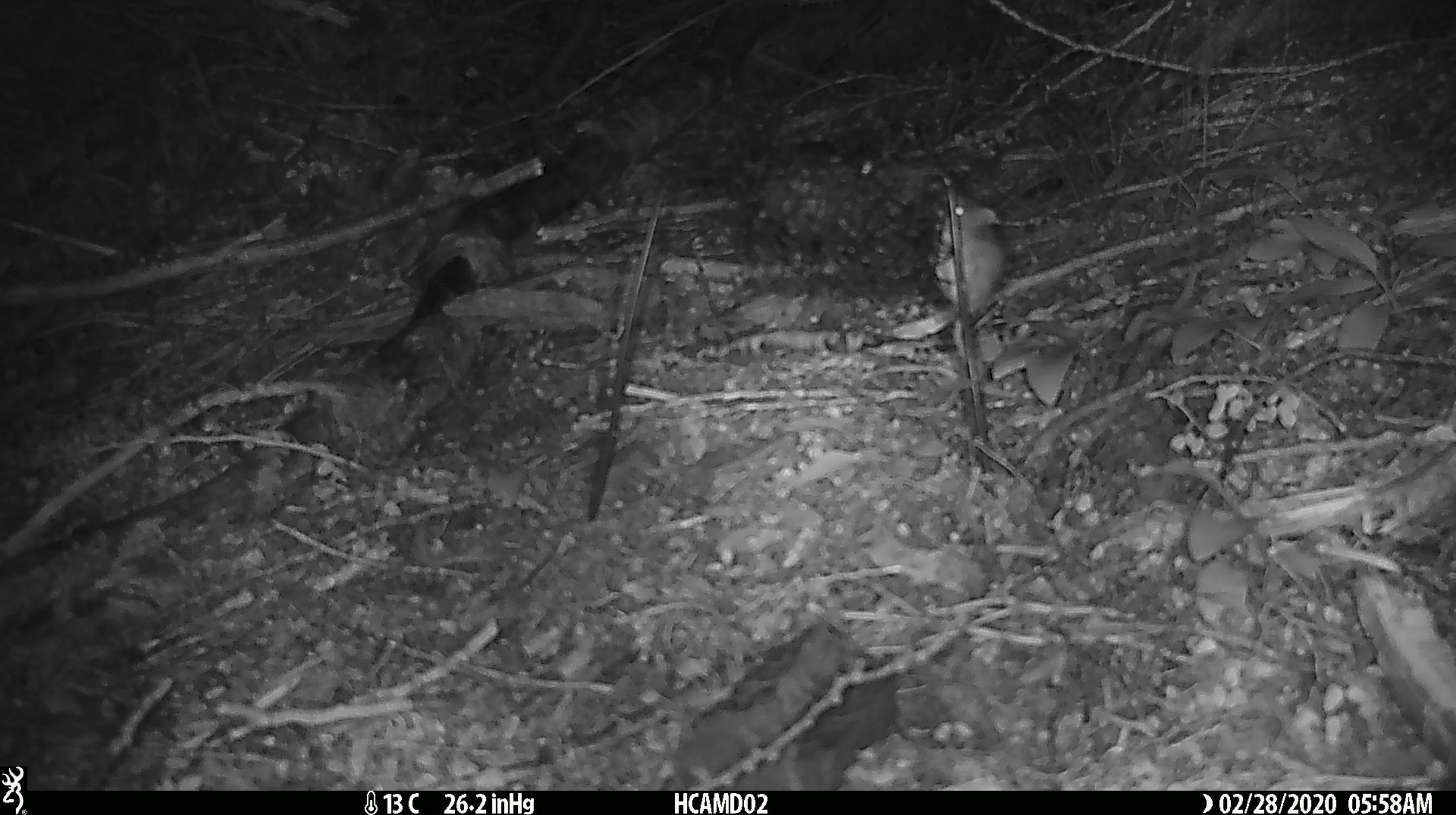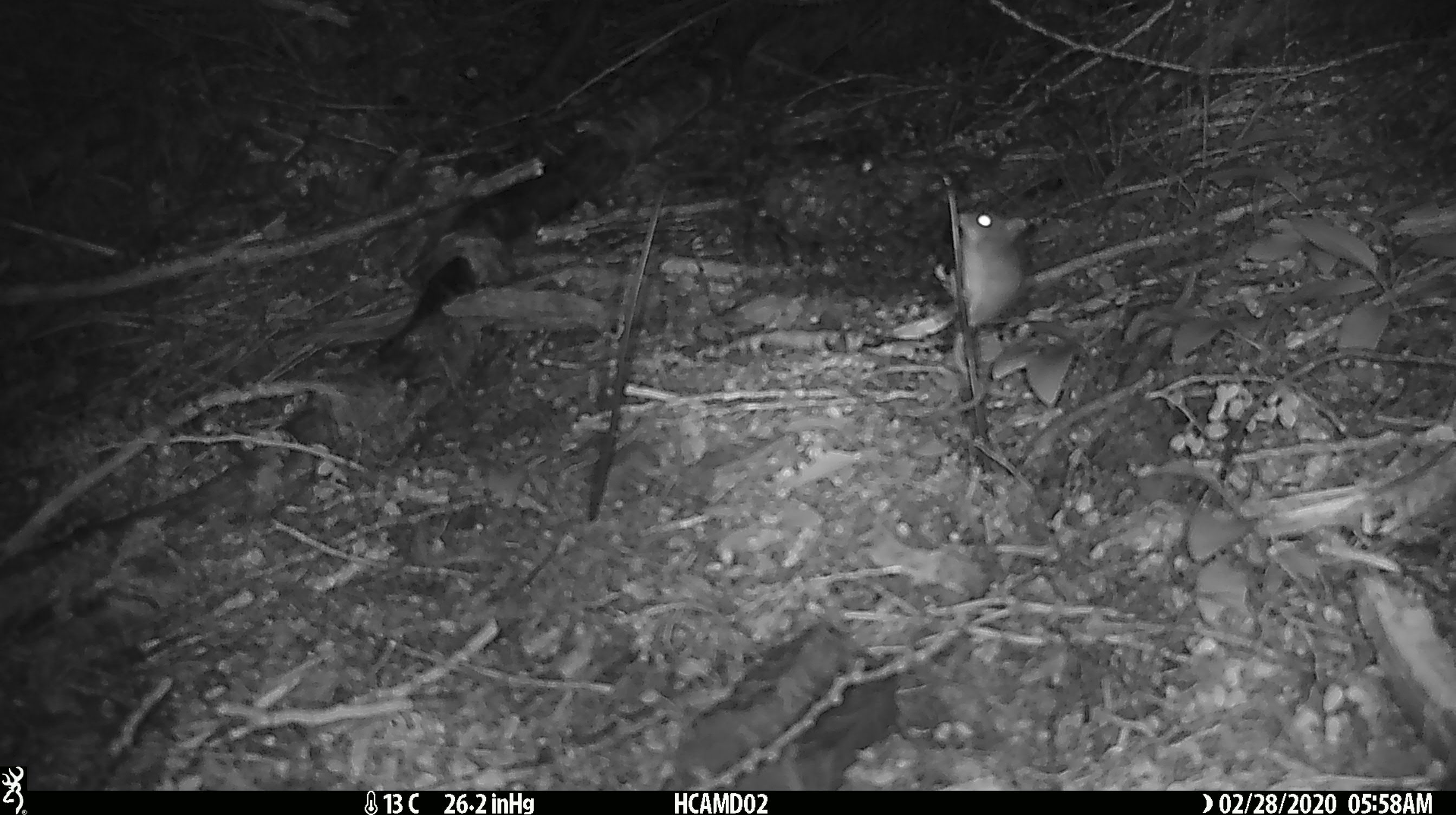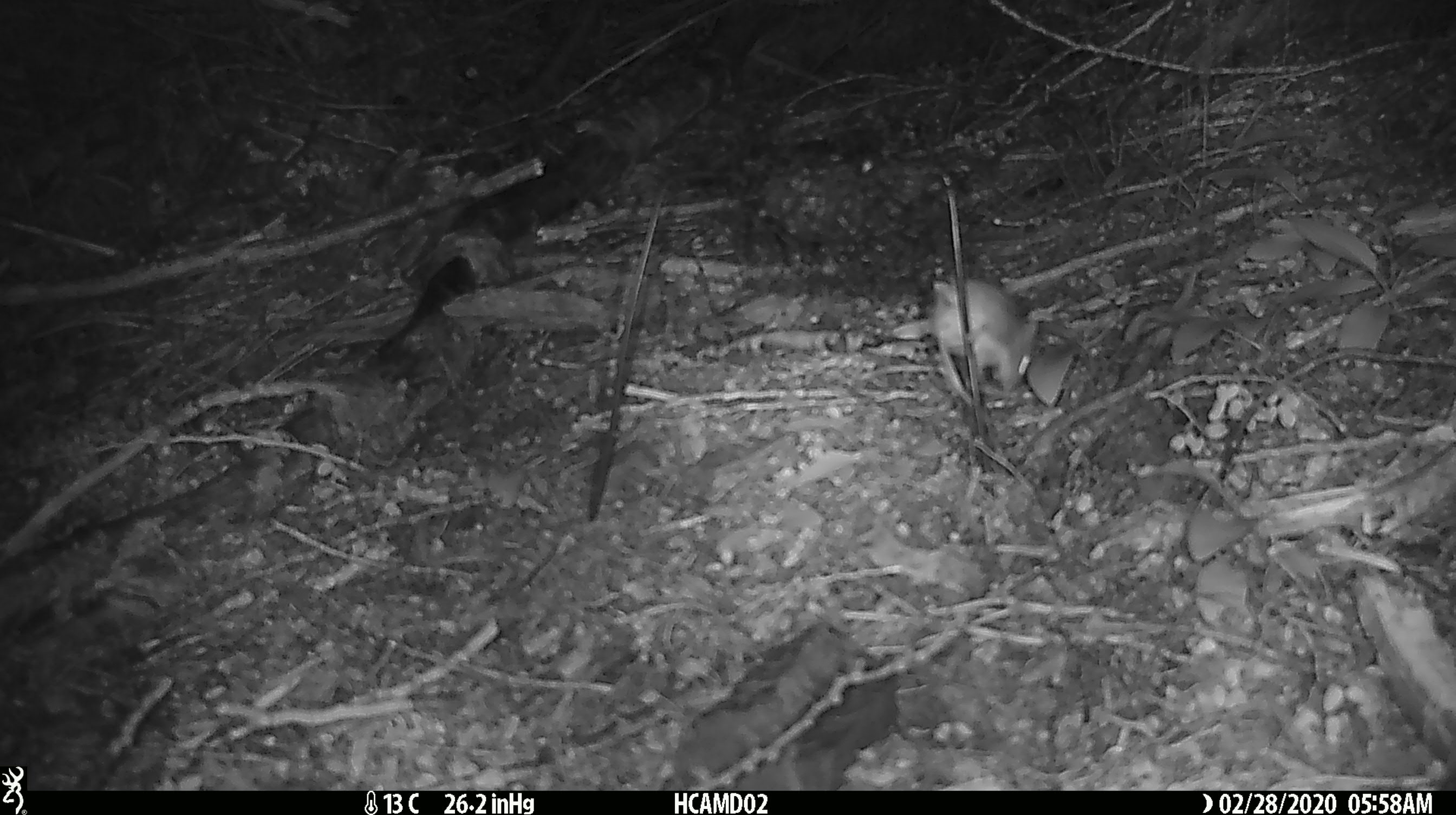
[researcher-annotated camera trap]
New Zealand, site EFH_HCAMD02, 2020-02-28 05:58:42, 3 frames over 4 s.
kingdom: Animalia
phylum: Chordata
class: Mammalia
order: Rodentia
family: Muridae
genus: Mus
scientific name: Mus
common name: mouse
Mouse (Mus).